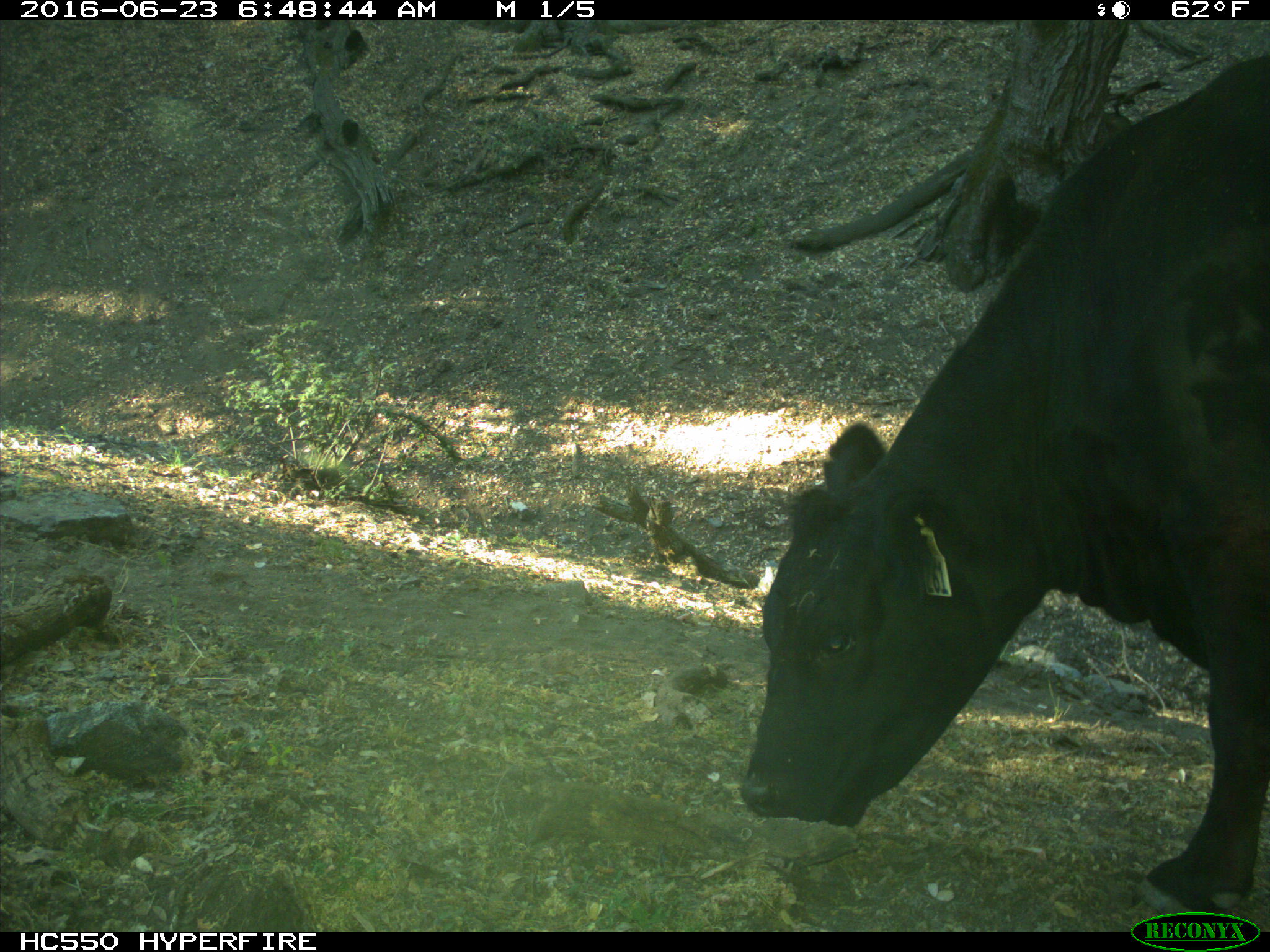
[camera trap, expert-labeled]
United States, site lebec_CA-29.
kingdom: Animalia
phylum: Chordata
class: Mammalia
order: Artiodactyla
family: Bovidae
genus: Bos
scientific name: Bos taurus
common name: domestic cow